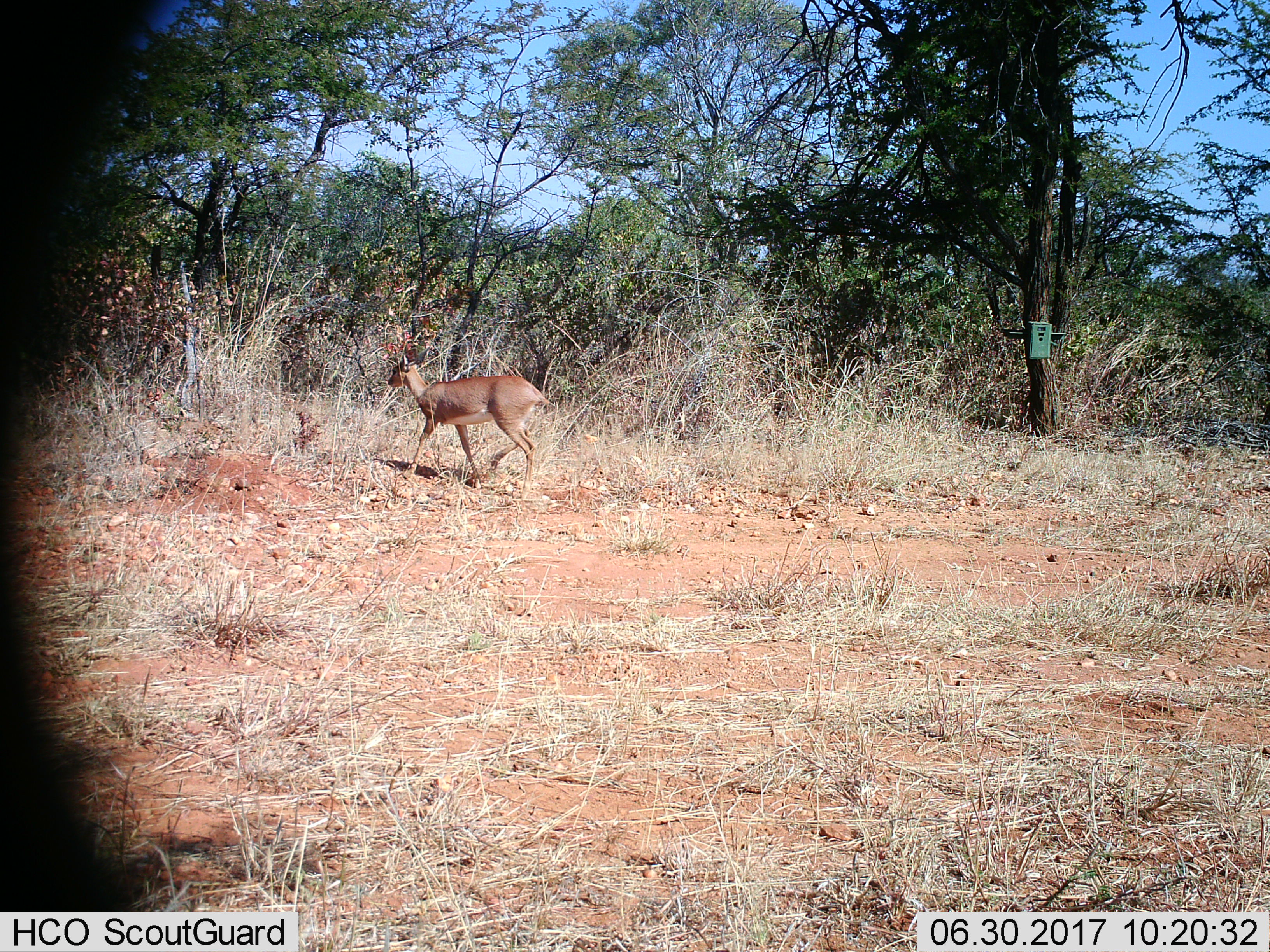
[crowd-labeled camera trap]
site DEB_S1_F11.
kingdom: Animalia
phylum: Chordata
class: Mammalia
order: Artiodactyla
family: Bovidae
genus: Raphicerus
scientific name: Raphicerus campestris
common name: steenbok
Steenbok (Raphicerus campestris), count 1. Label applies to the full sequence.